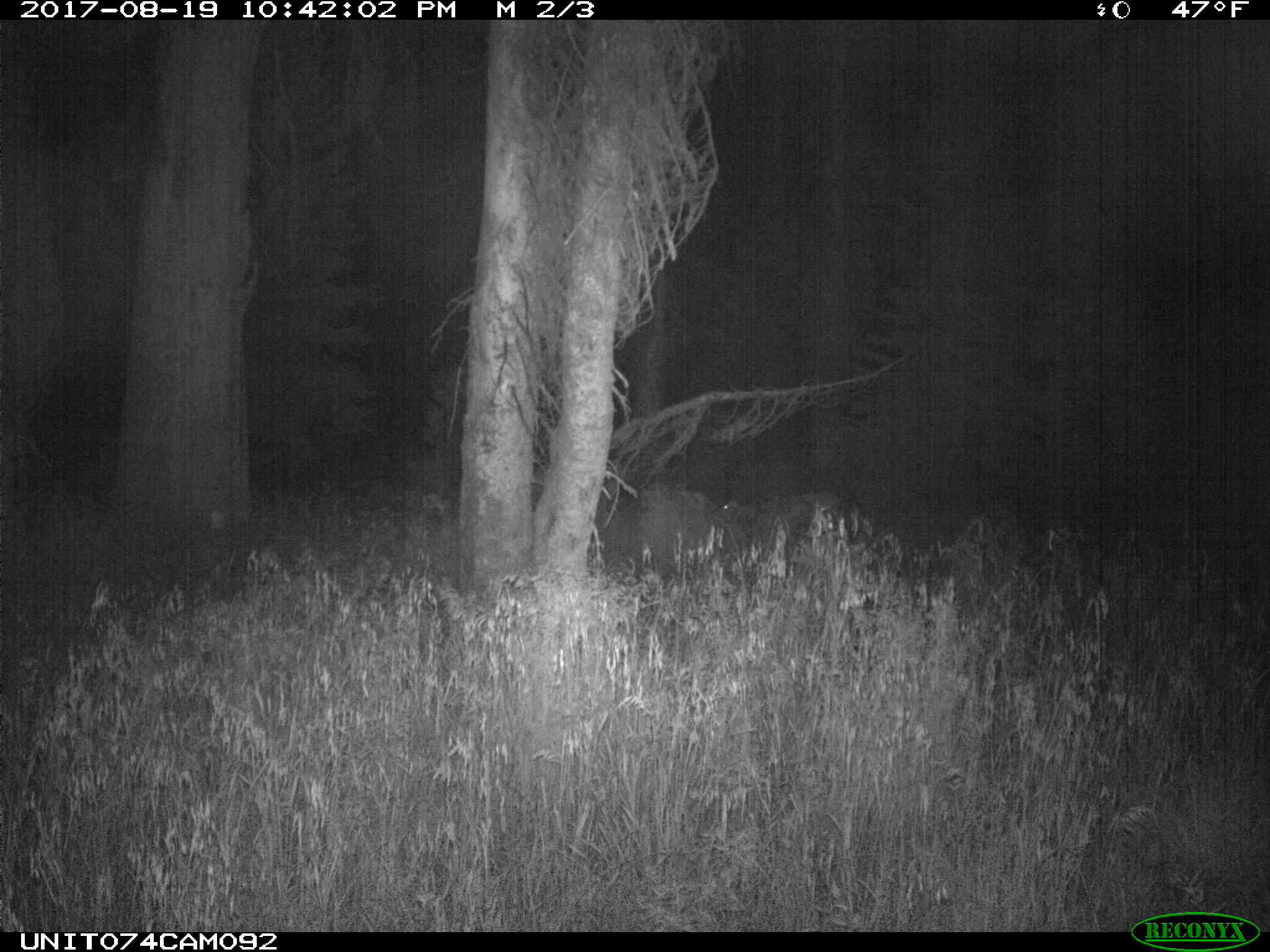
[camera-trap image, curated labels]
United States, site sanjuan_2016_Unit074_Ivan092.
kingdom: Animalia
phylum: Chordata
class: Mammalia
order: Artiodactyla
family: Cervidae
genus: Odocoileus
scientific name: Odocoileus hemionus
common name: mule deer